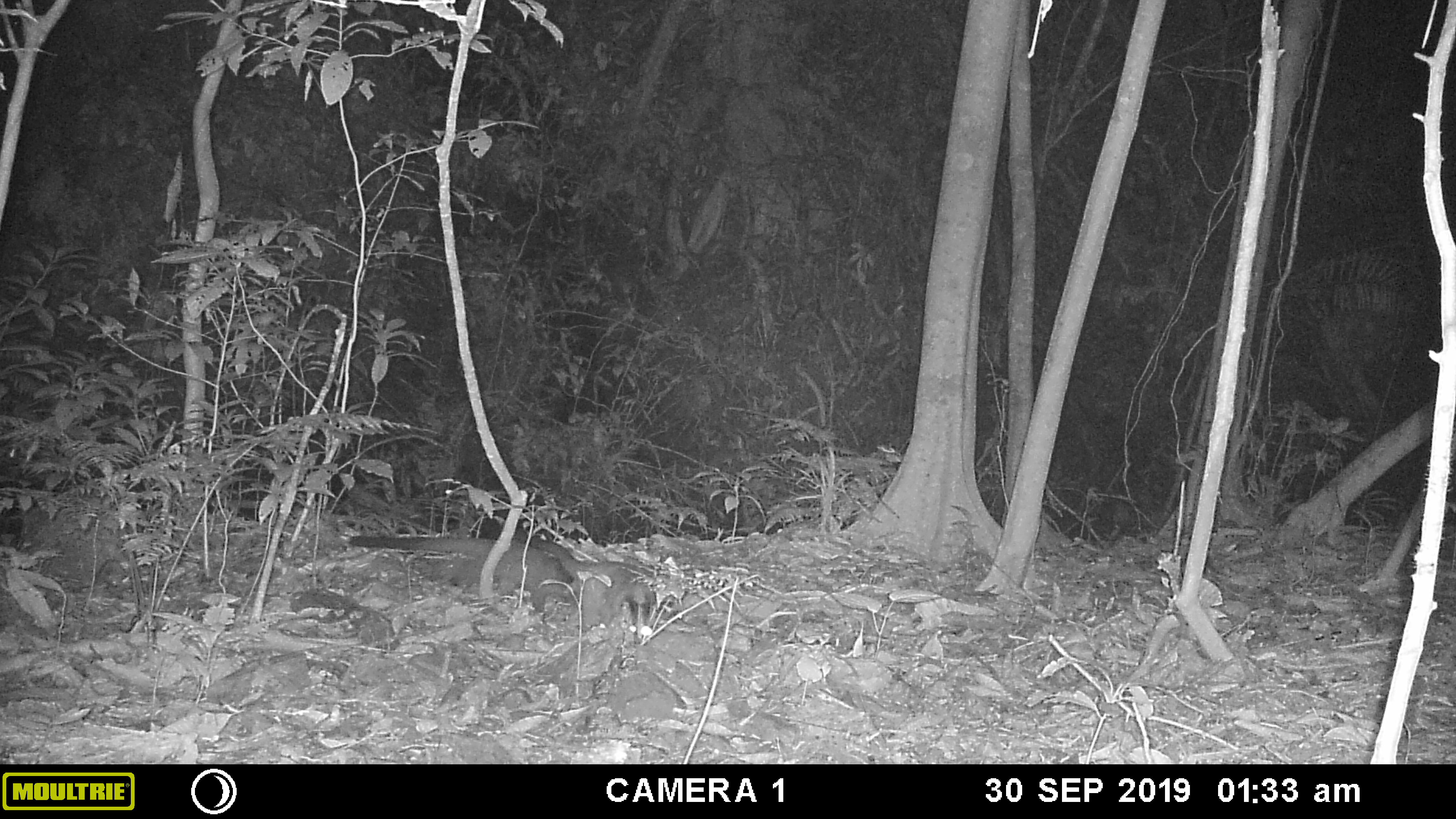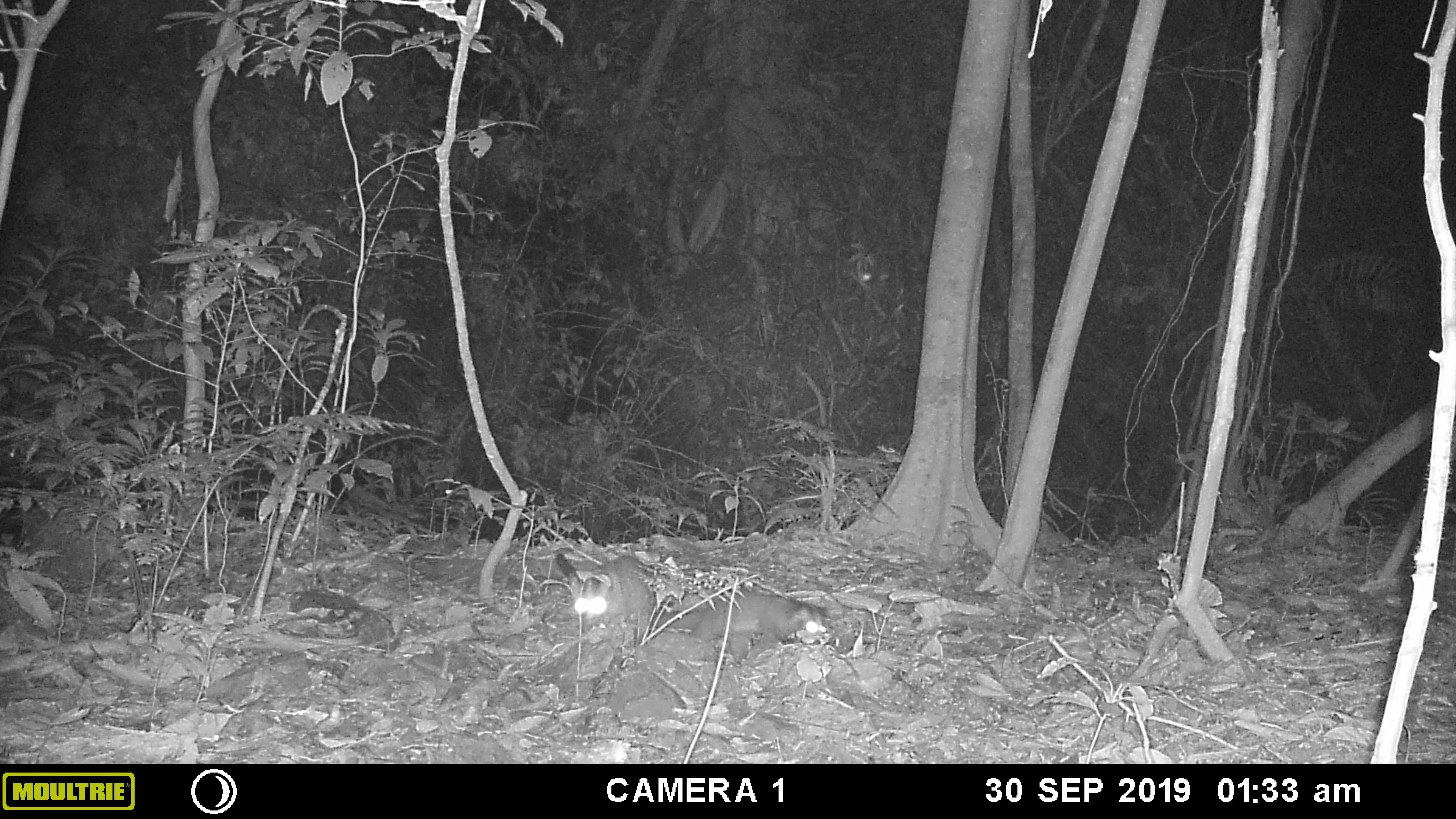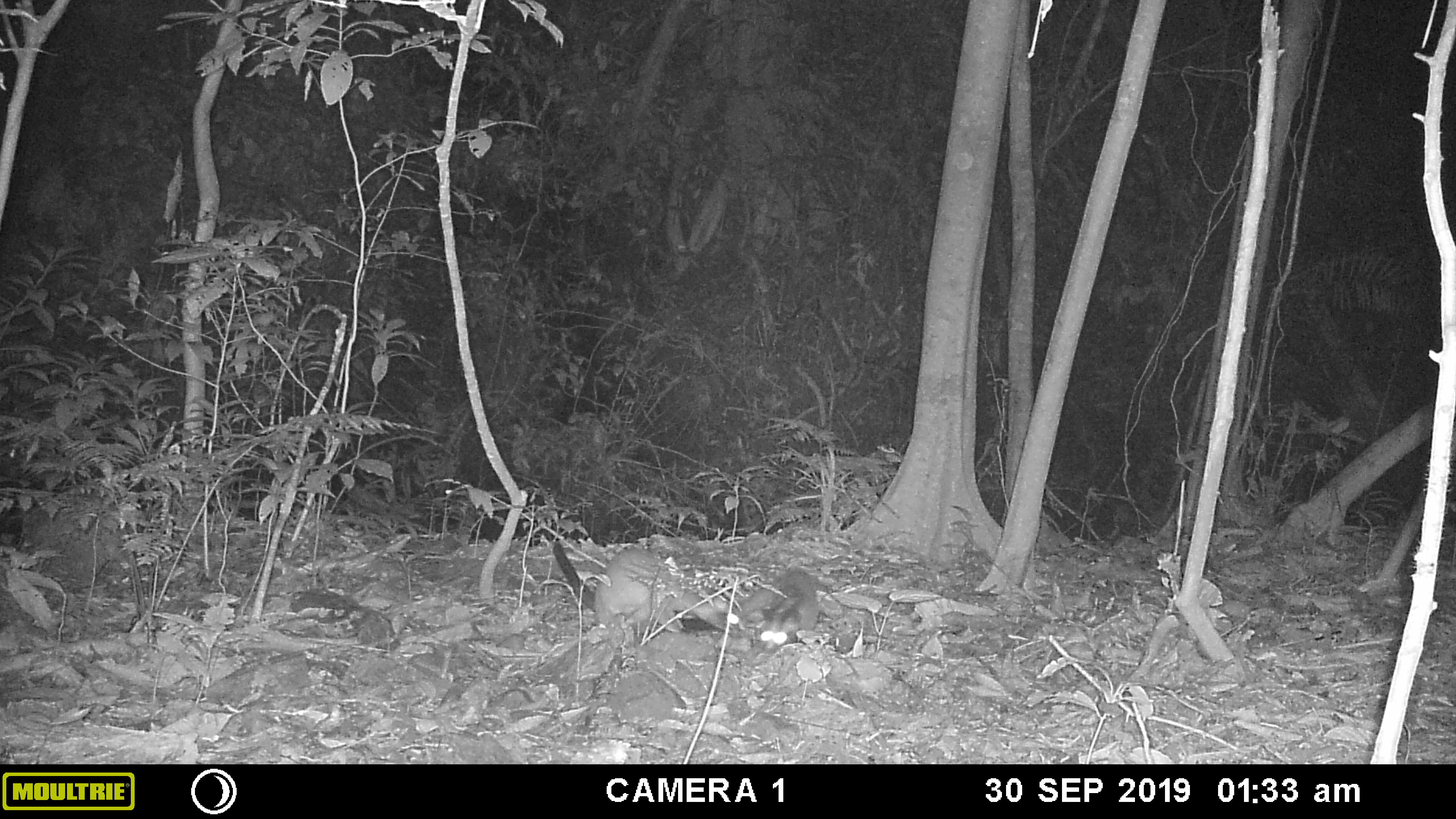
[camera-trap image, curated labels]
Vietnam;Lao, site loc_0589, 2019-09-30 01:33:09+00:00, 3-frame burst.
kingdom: Animalia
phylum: Chordata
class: Mammalia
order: Carnivora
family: Viverridae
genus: Paguma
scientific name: Paguma larvata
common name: masked palm civet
Masked palm civet (Paguma larvata). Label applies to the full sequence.